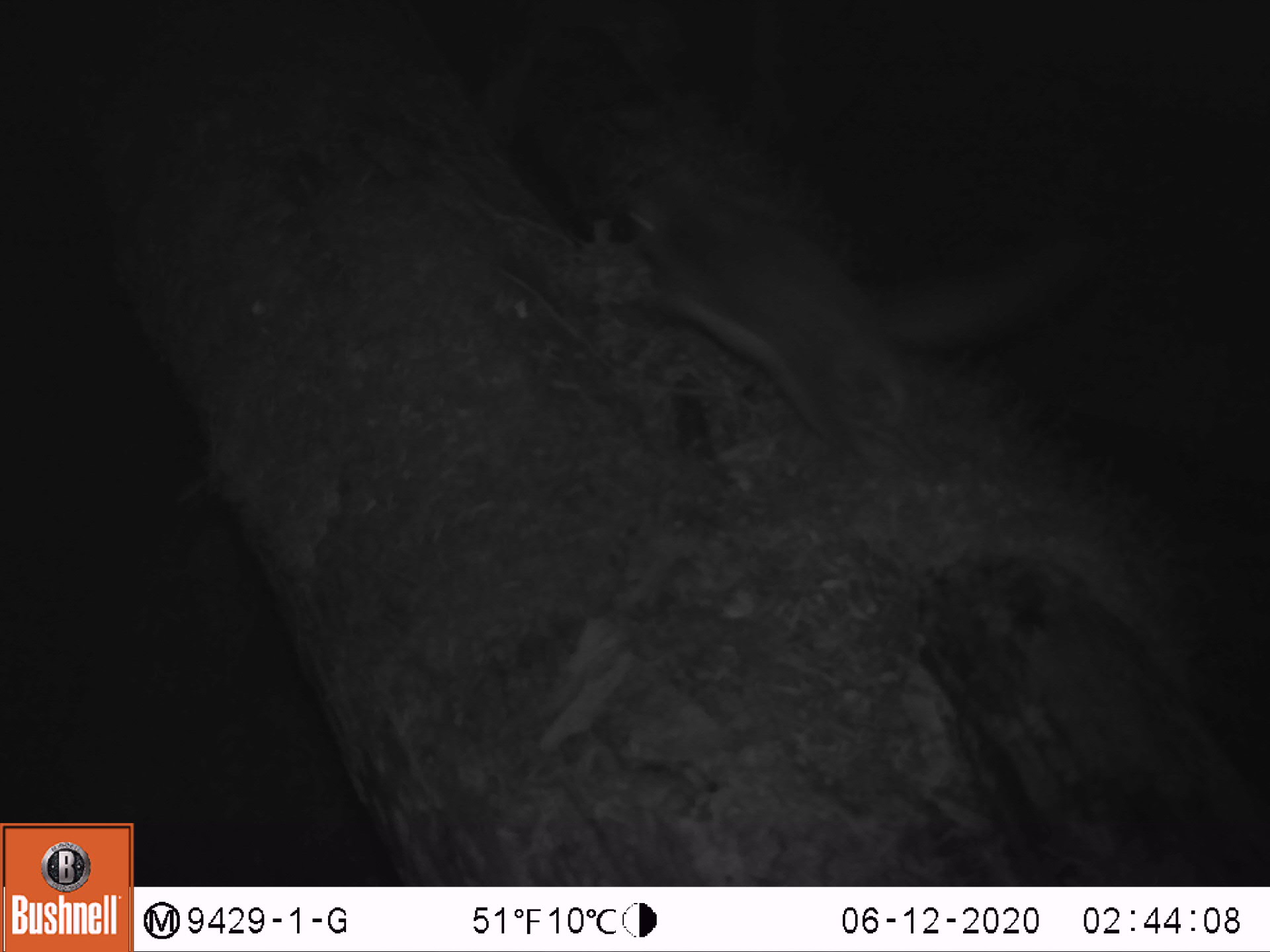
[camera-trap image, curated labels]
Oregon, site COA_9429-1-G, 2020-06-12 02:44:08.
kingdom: Animalia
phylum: Chordata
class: Mammalia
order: Rodentia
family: Sciuridae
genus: Glaucomys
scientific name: Glaucomys oregonensis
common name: humboldt's flying squirrel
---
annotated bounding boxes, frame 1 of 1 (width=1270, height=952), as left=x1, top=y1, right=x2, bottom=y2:
humboldt's flying squirrel: left=606, top=145, right=1131, bottom=465